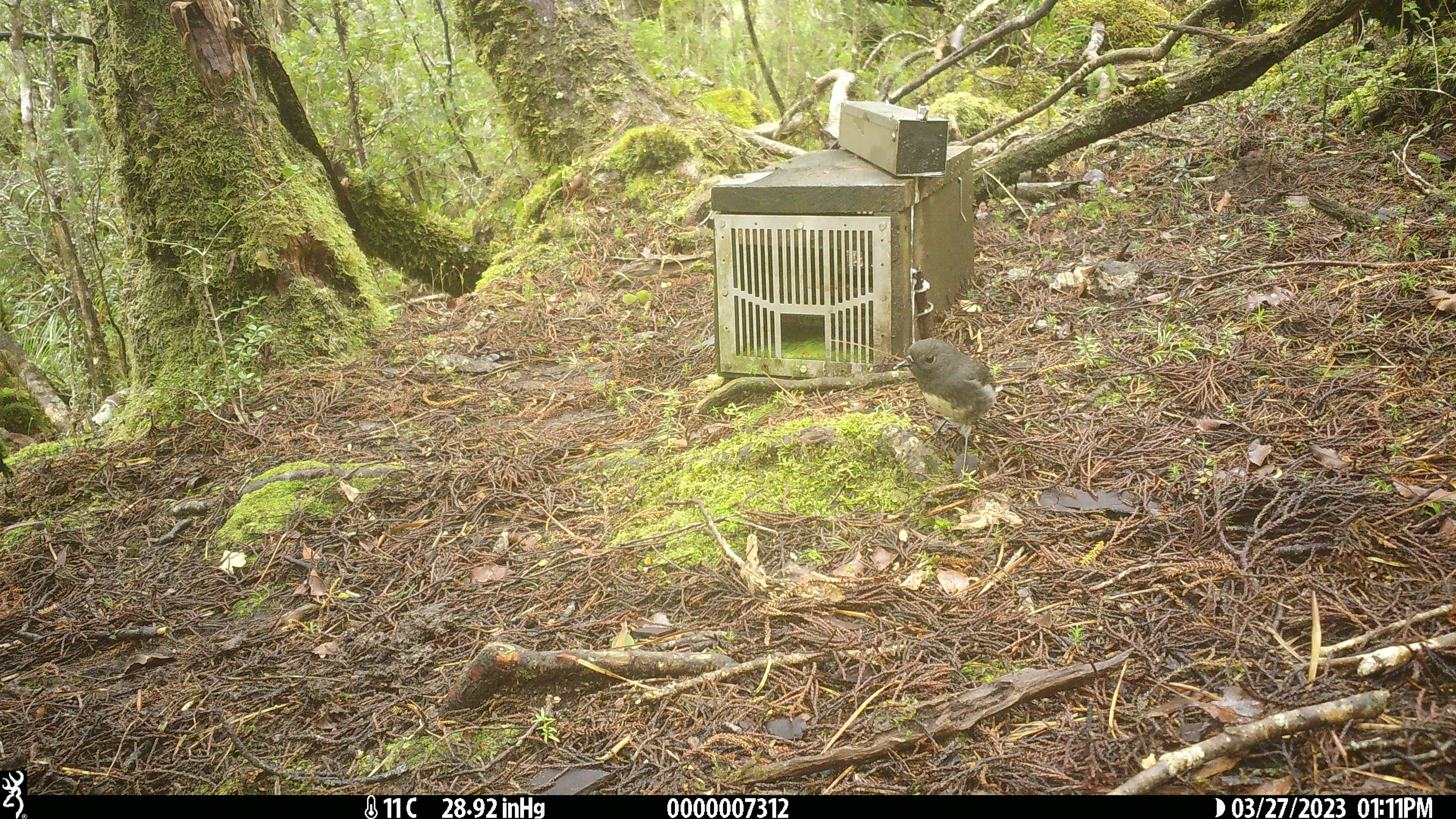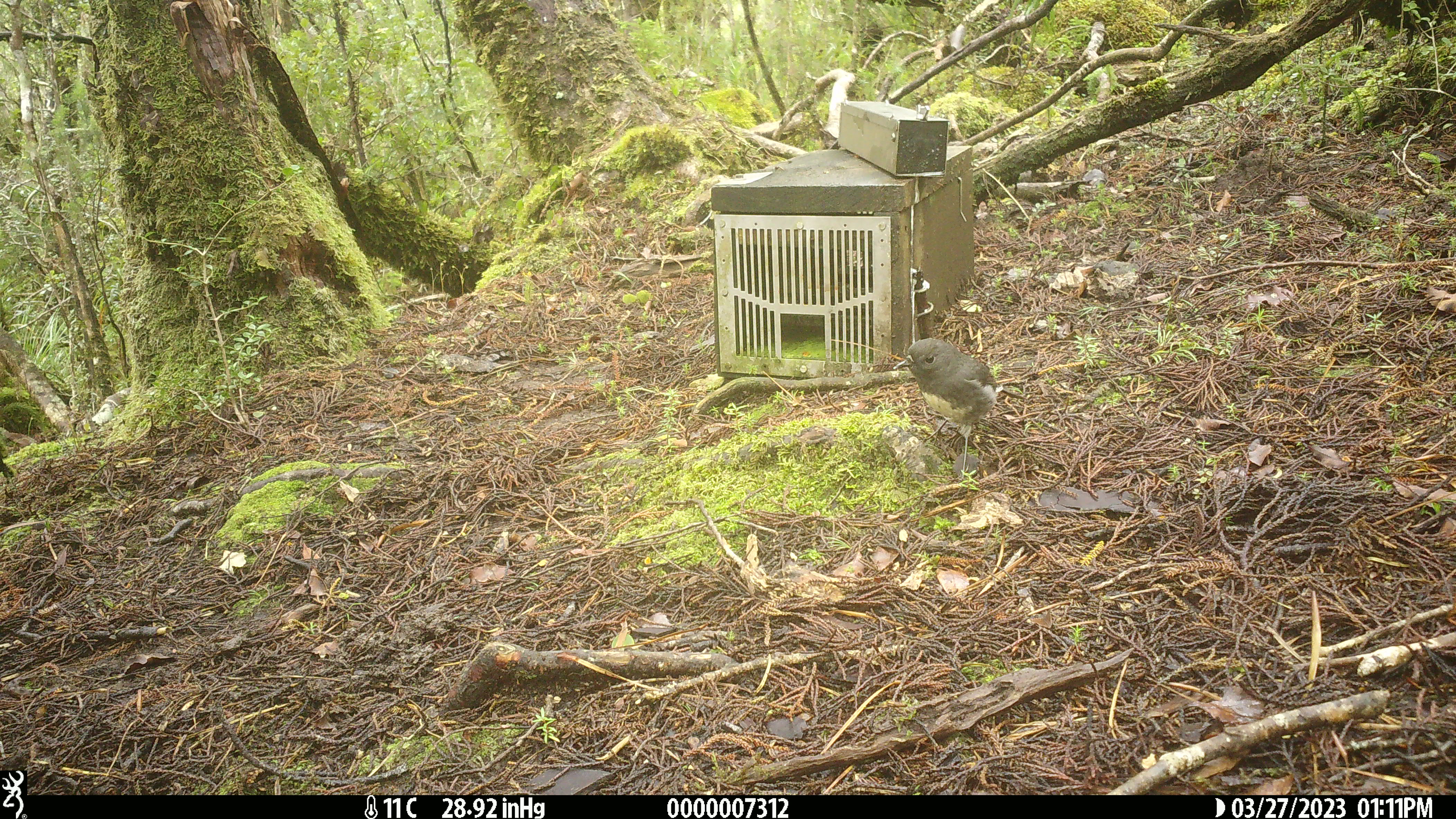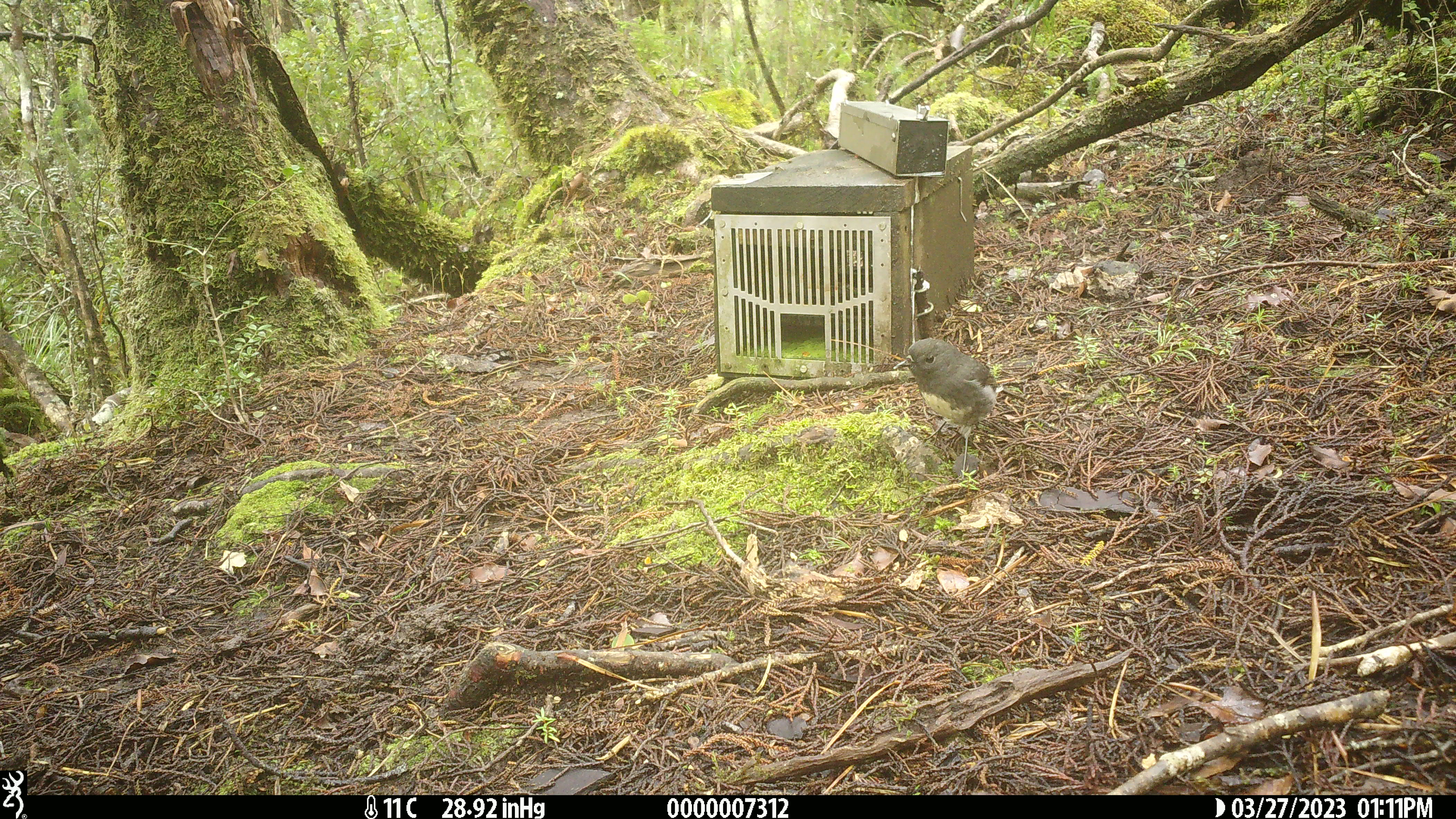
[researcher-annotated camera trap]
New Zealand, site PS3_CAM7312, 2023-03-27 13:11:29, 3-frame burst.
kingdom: Animalia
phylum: Chordata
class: Aves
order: Passeriformes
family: Petroicidae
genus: Petroica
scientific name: Petroica australis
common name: new zealand robin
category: robin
Robin (new zealand robin) (Petroica australis).